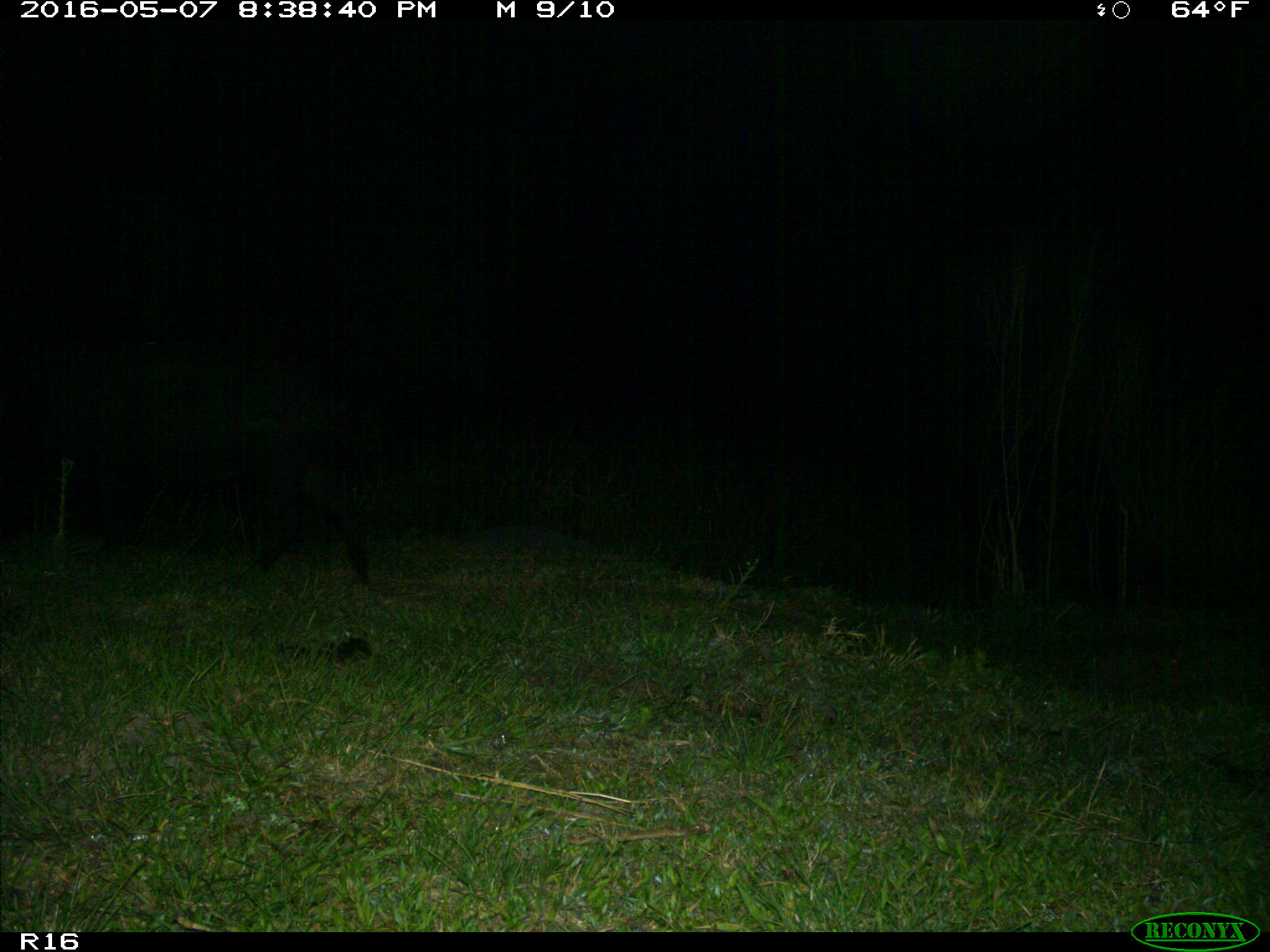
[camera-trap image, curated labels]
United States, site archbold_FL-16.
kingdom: Animalia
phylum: Chordata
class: Mammalia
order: Artiodactyla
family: Suidae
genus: Sus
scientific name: Sus scrofa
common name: wild boar